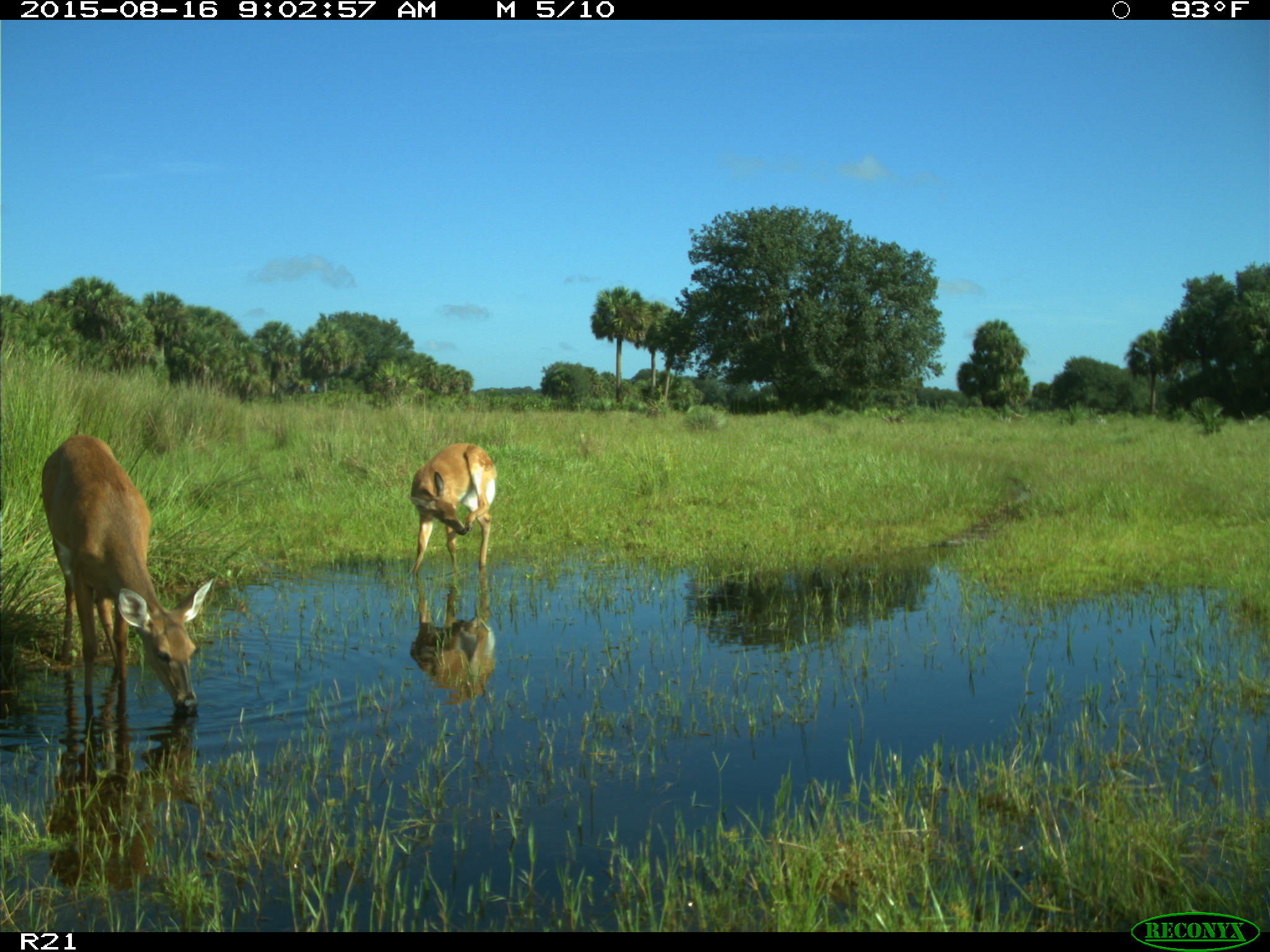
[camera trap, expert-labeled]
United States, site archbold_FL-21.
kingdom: Animalia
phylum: Chordata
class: Mammalia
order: Artiodactyla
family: Cervidae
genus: Odocoileus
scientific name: Odocoileus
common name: deer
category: unidentified deer